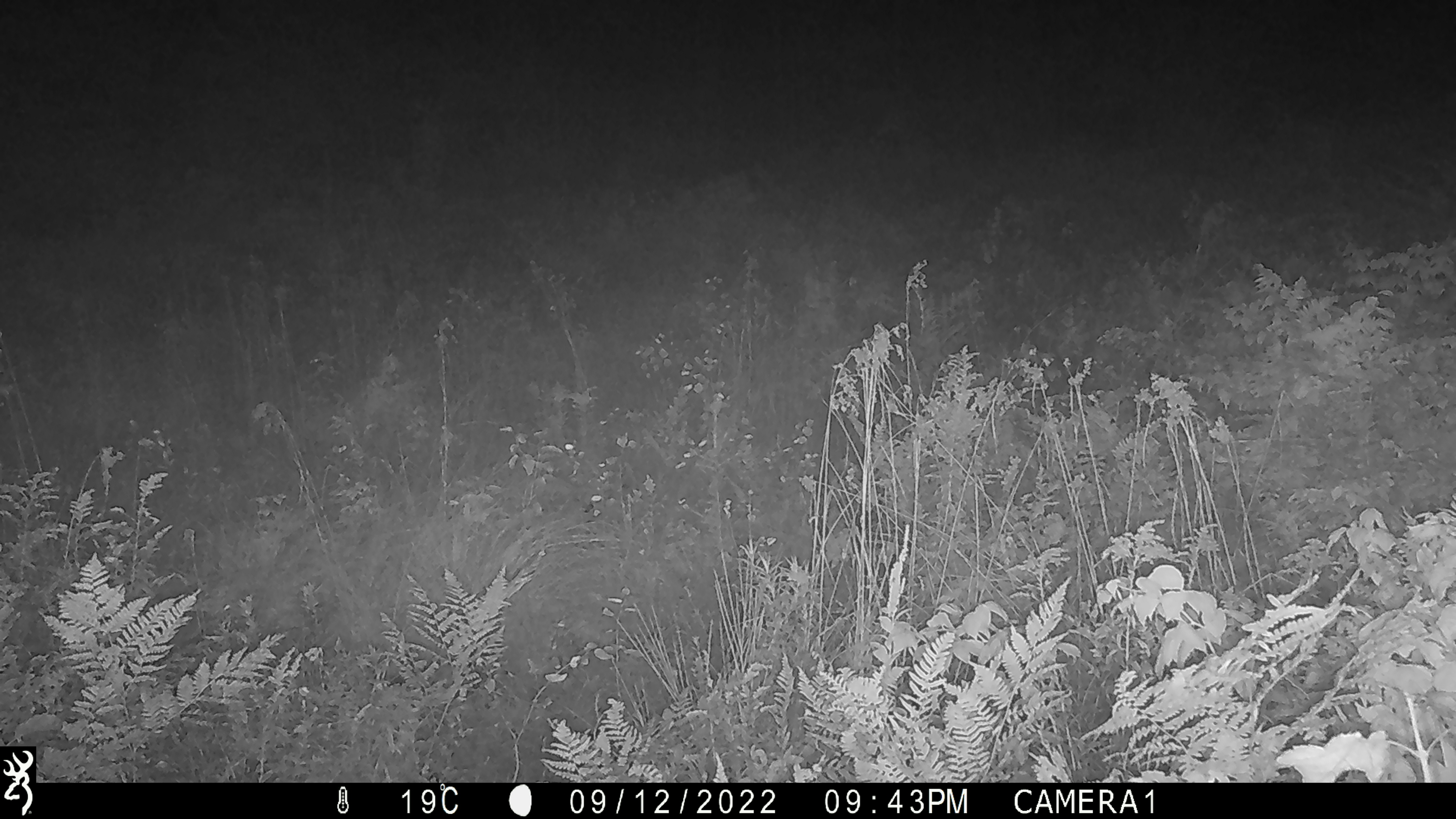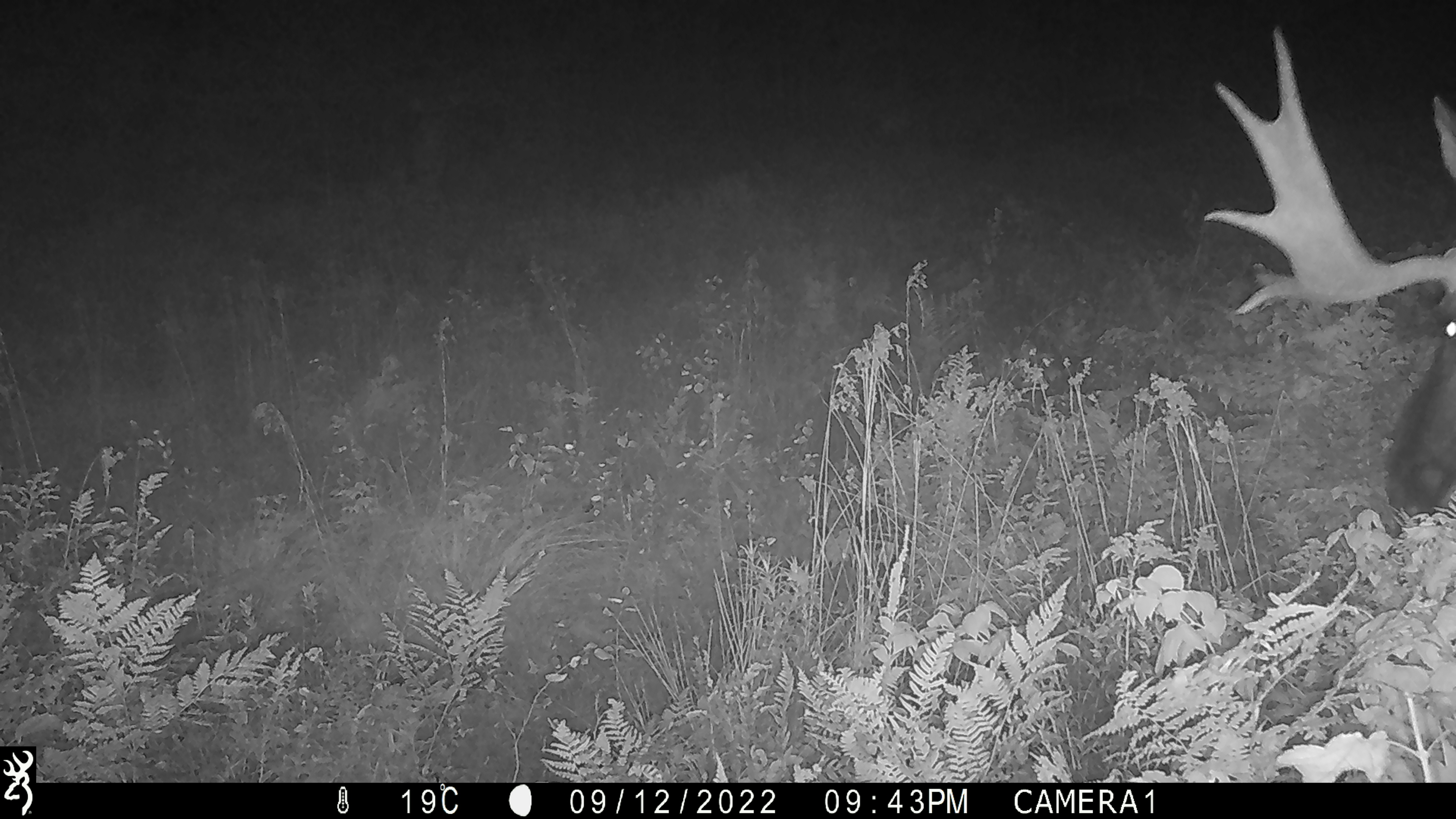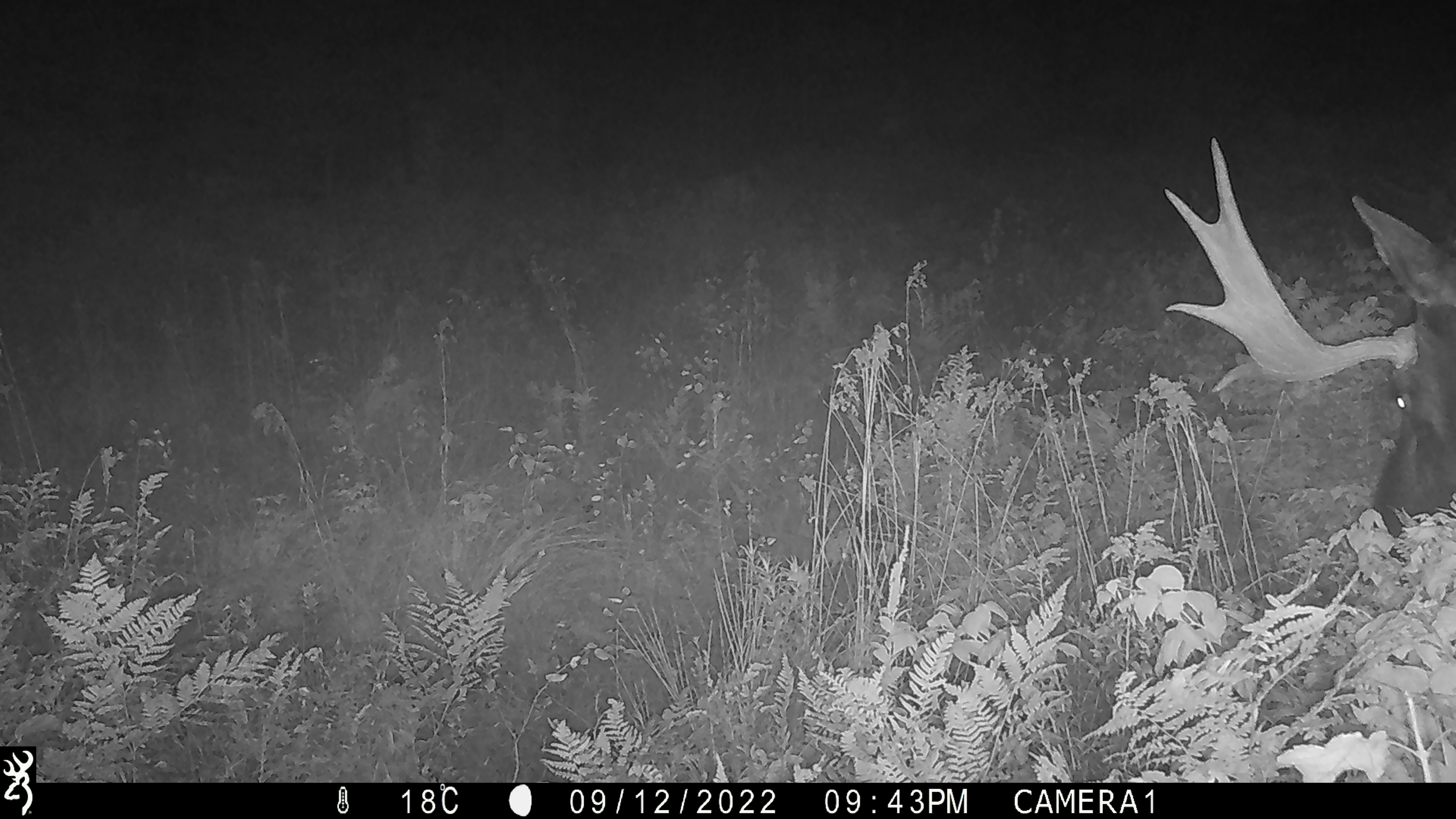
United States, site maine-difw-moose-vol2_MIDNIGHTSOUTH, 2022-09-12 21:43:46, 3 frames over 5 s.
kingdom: Animalia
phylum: Chordata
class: Mammalia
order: Artiodactyla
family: Cervidae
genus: Alces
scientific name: Alces alces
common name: moose